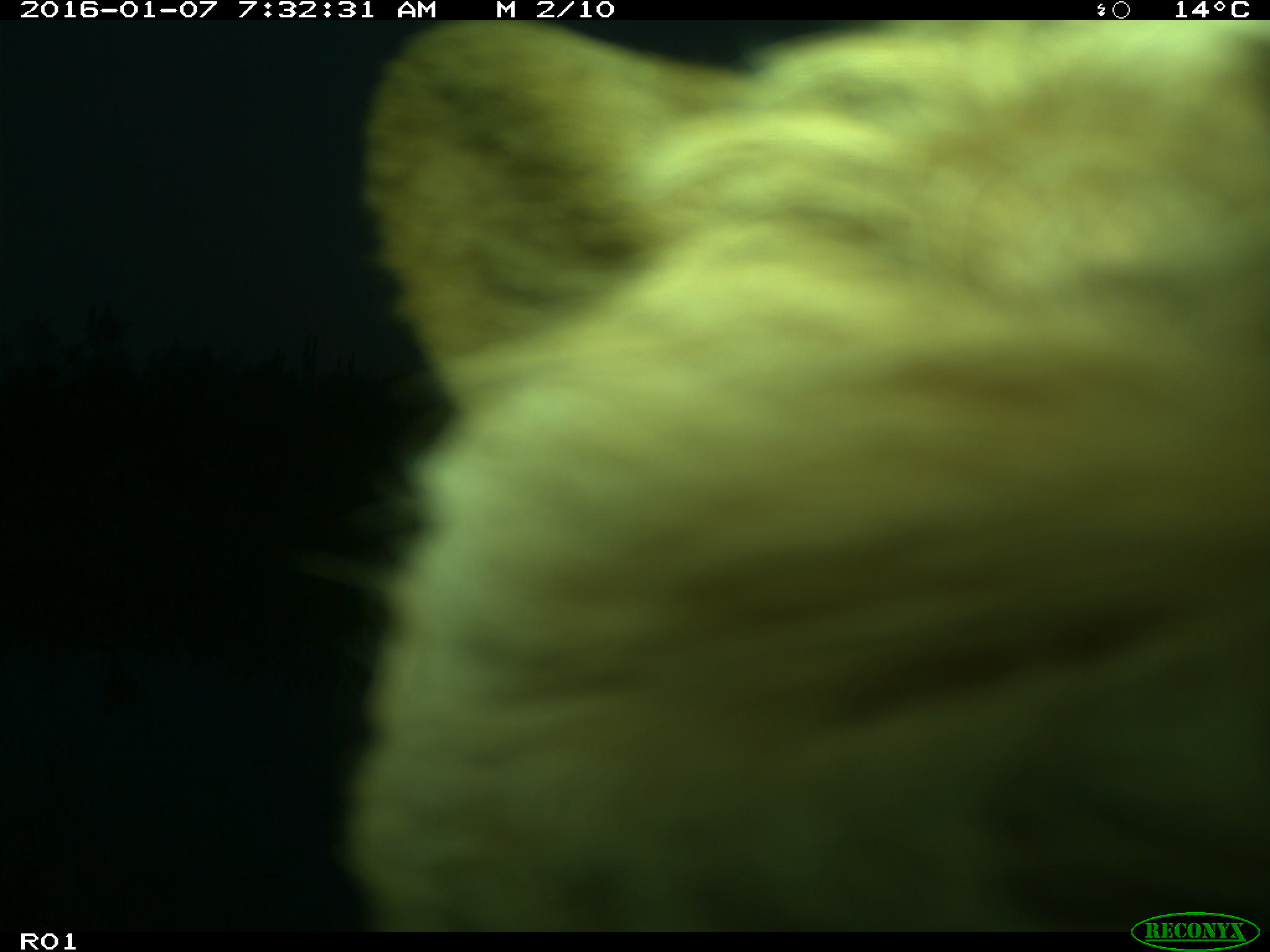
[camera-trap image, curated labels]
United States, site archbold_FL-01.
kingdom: Animalia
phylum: Chordata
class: Mammalia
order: Artiodactyla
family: Bovidae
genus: Bos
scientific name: Bos taurus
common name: domestic cow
Bos taurus (domestic cow).